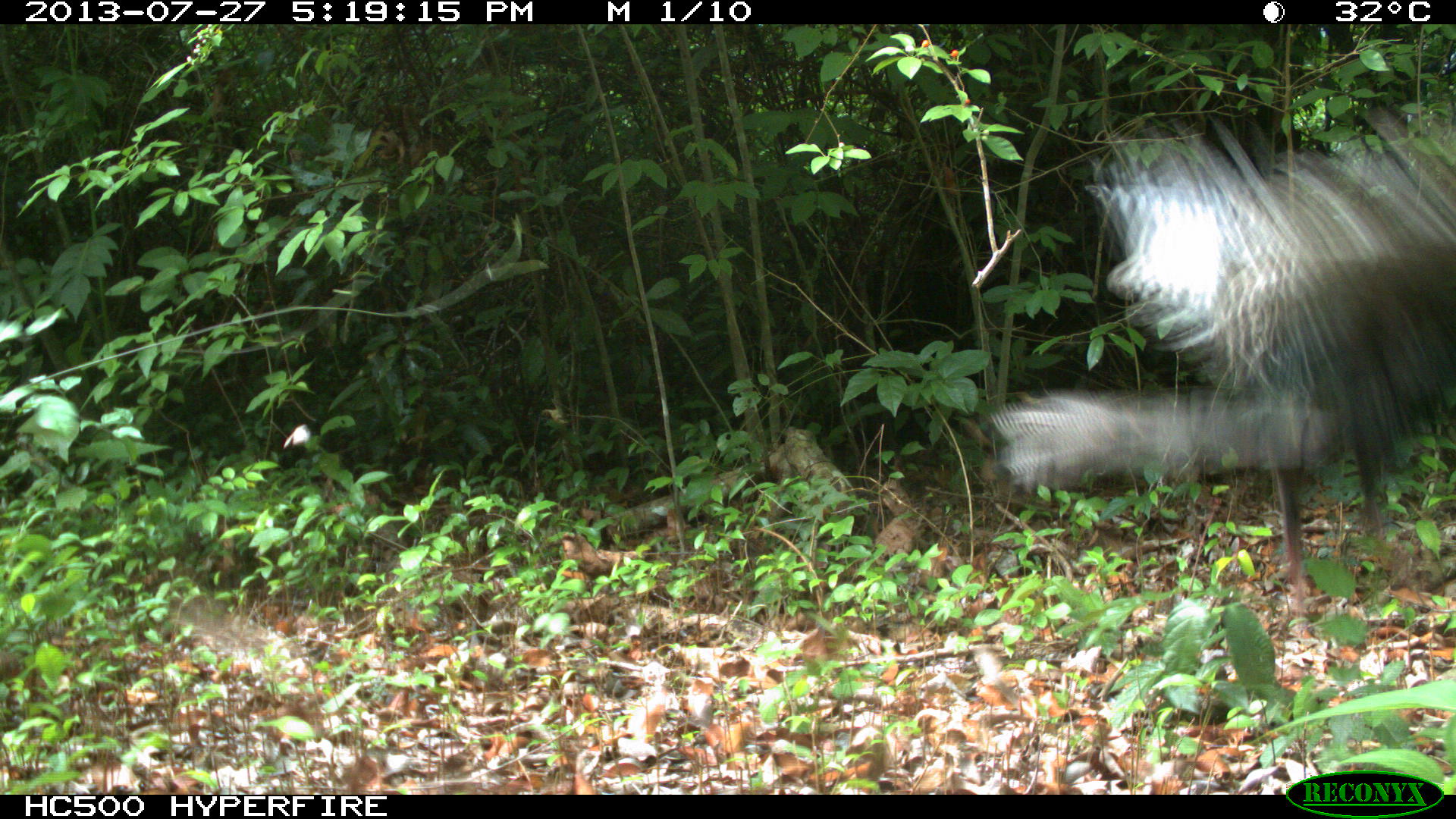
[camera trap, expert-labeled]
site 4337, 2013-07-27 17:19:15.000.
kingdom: Animalia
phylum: Chordata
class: Aves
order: Galliformes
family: Phasianidae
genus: Meleagris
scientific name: Meleagris ocellata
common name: ocellated turkey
Meleagris ocellata (ocellated turkey), count 1.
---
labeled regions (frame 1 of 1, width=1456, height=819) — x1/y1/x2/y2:
meleagris ocellata: 987/122/1456/610